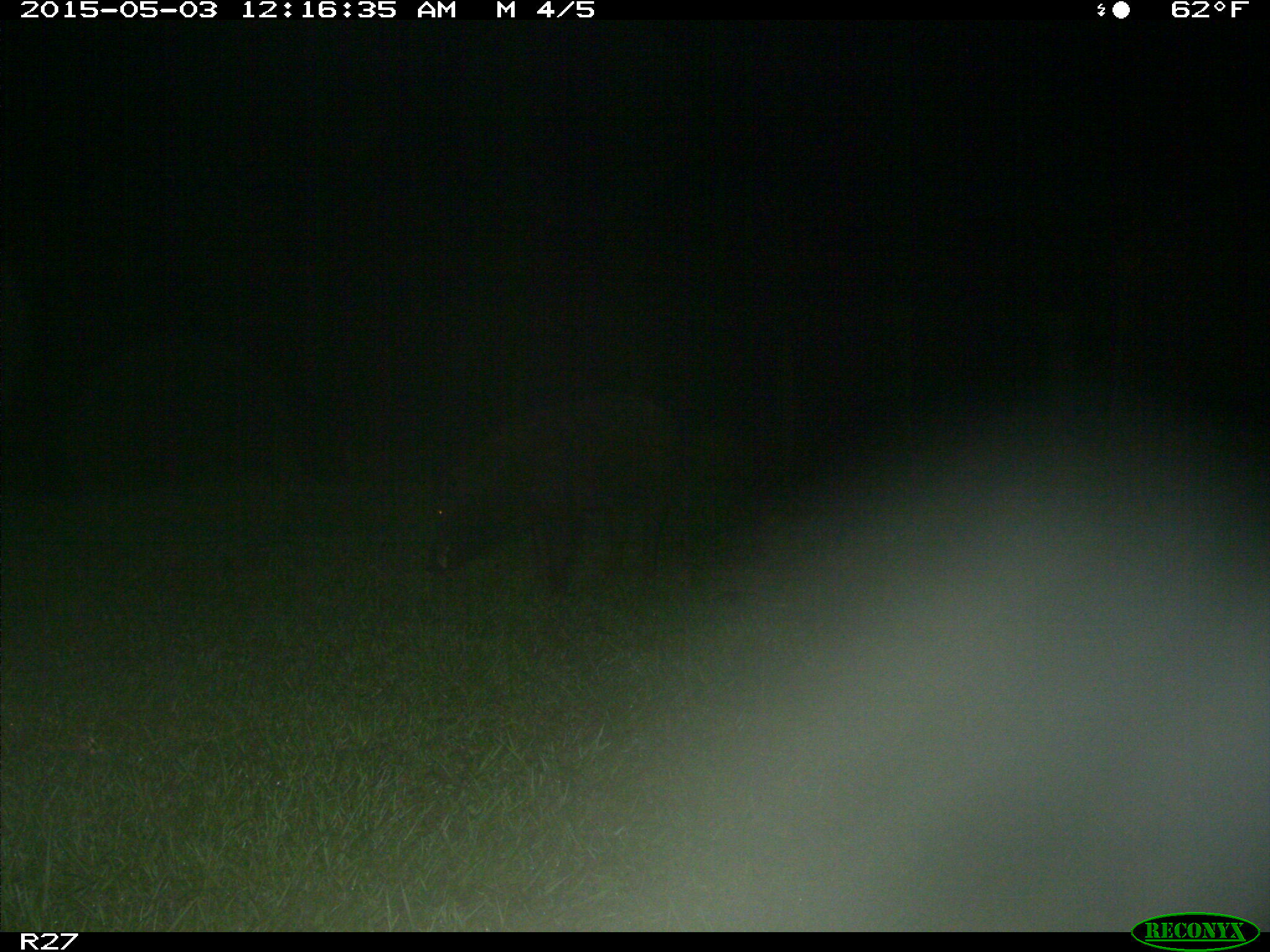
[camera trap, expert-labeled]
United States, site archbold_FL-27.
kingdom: Animalia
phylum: Chordata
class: Mammalia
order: Artiodactyla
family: Suidae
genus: Sus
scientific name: Sus scrofa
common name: wild boar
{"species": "Sus scrofa (wild boar)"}